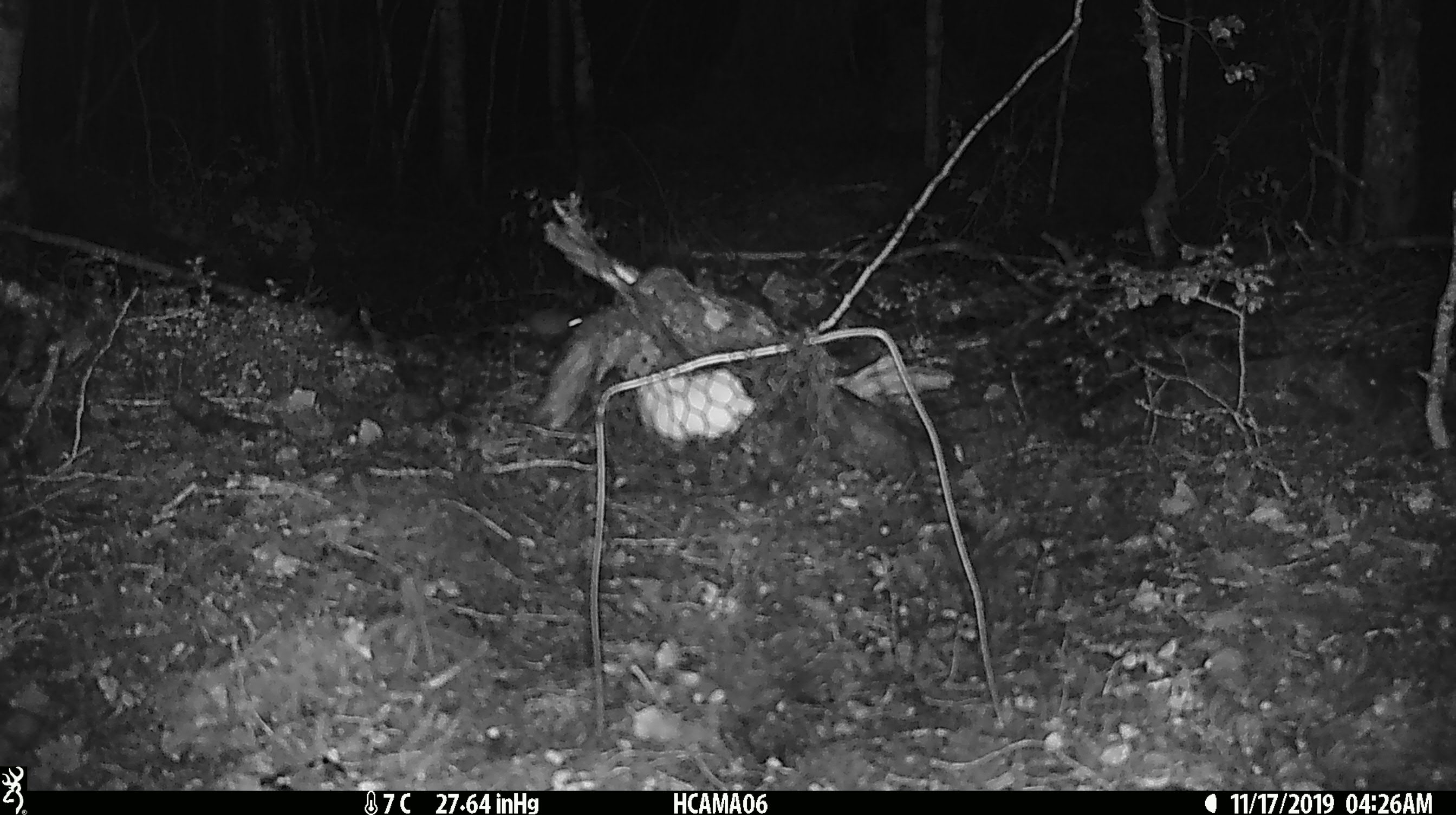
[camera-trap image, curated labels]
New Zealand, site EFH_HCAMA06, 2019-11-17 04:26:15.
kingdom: Animalia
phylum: Chordata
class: Mammalia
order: Rodentia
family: Muridae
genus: Mus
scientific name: Mus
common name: mouse